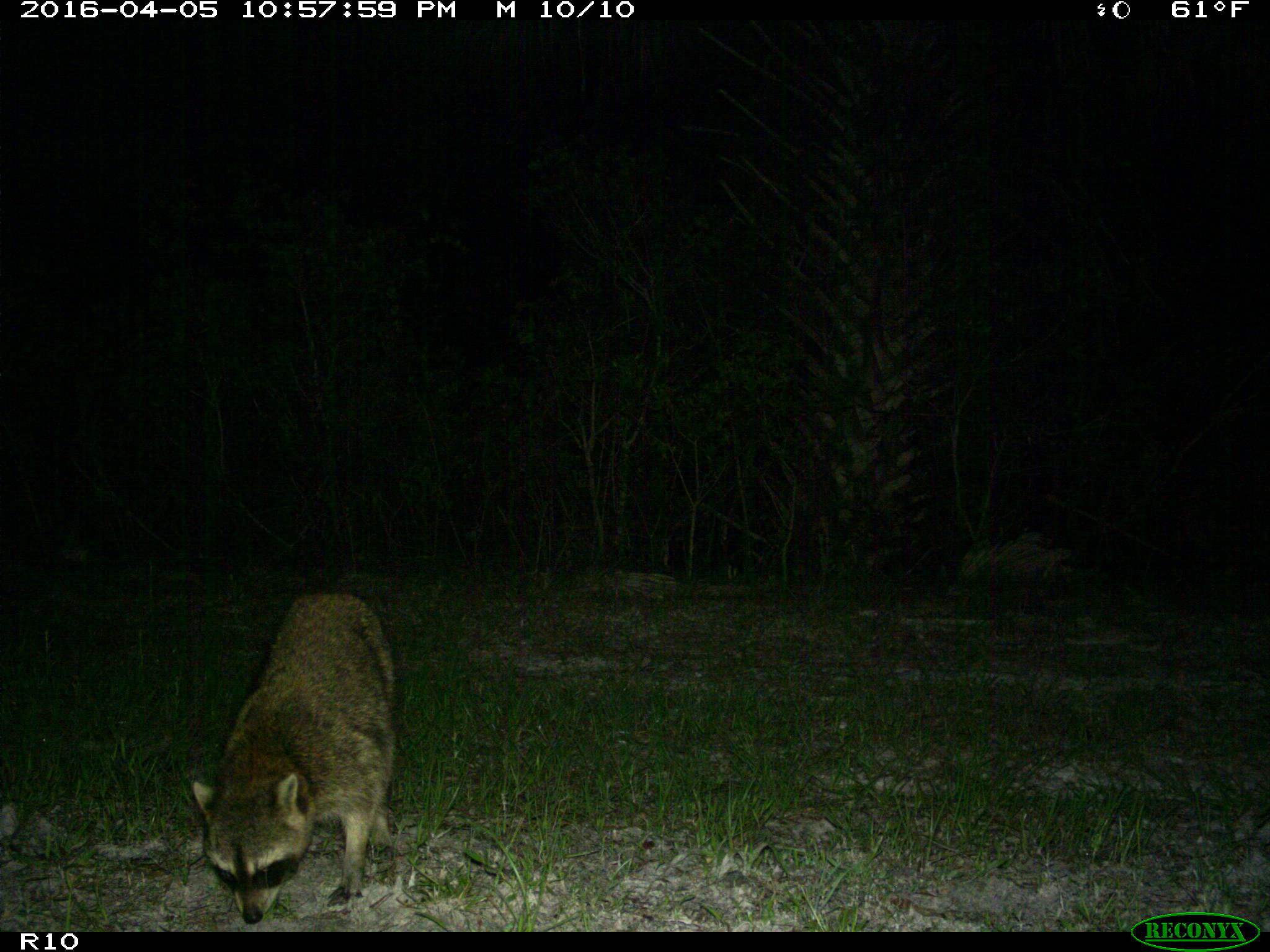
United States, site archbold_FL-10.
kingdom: Animalia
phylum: Chordata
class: Mammalia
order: Carnivora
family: Procyonidae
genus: Procyon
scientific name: Procyon lotor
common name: common raccoon